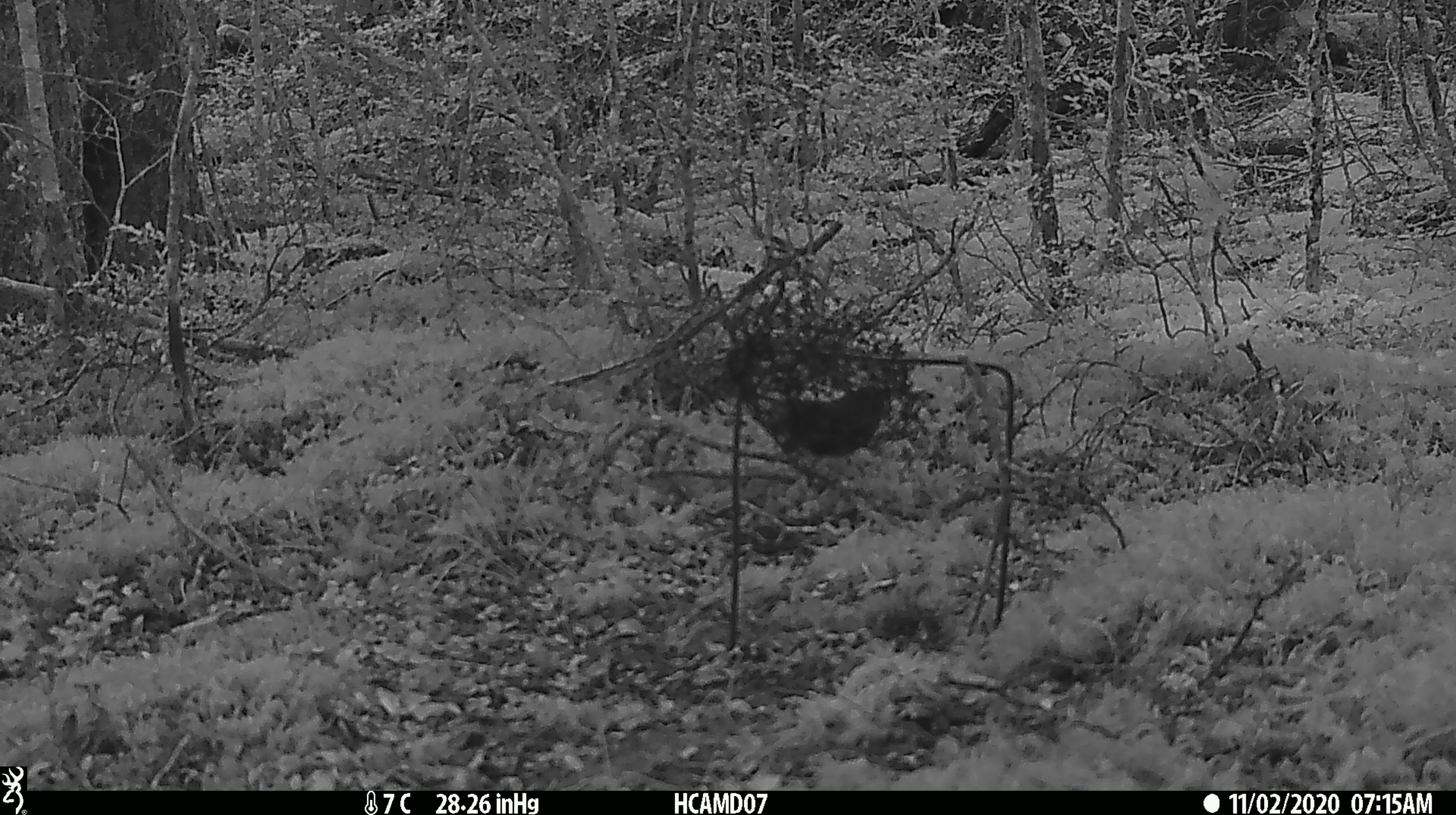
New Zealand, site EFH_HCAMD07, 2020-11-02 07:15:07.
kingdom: Animalia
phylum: Chordata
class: Aves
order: Passeriformes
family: Fringillidae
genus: Fringilla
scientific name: Fringilla coelebs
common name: common chaffinch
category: chaffinch